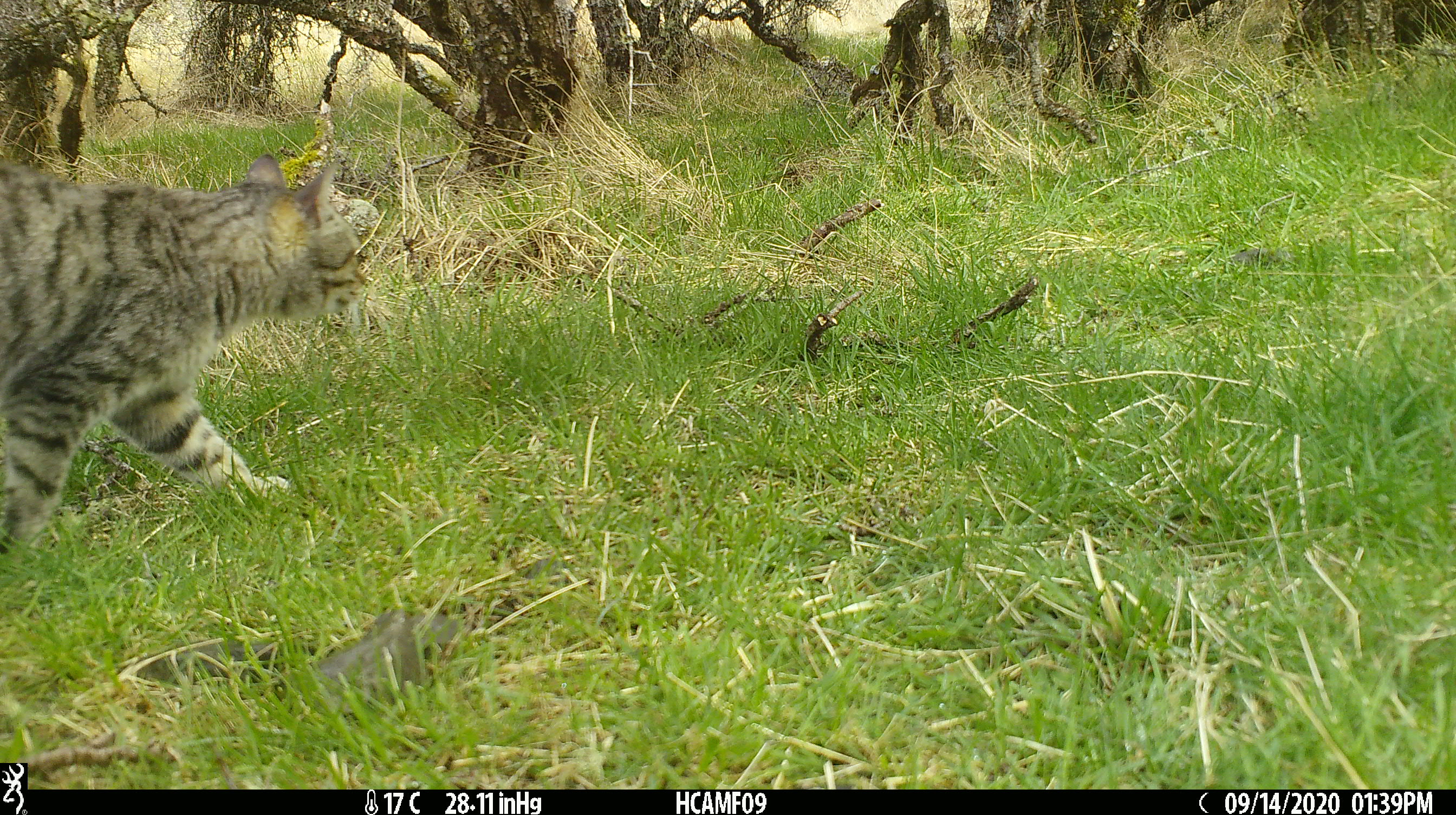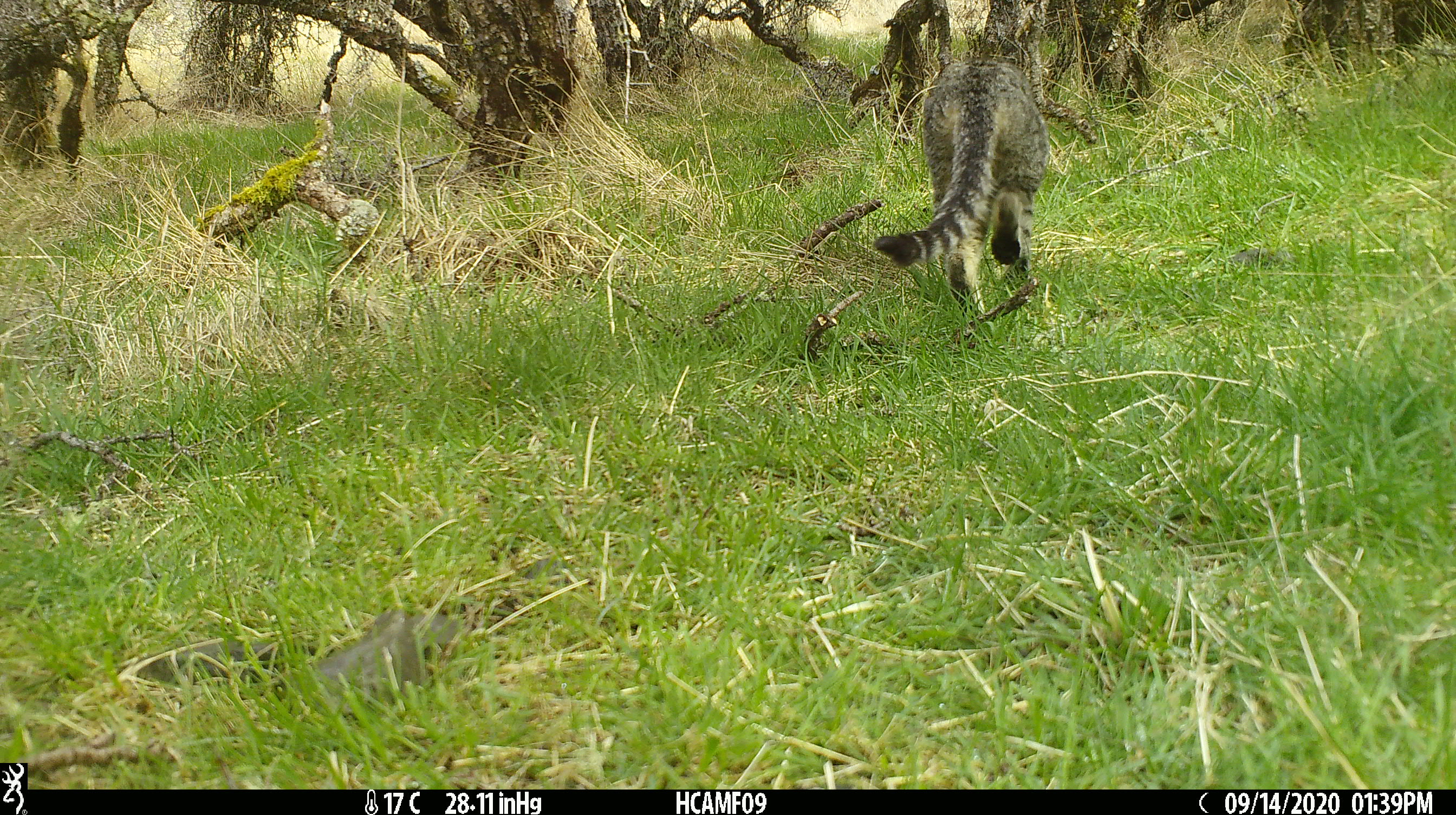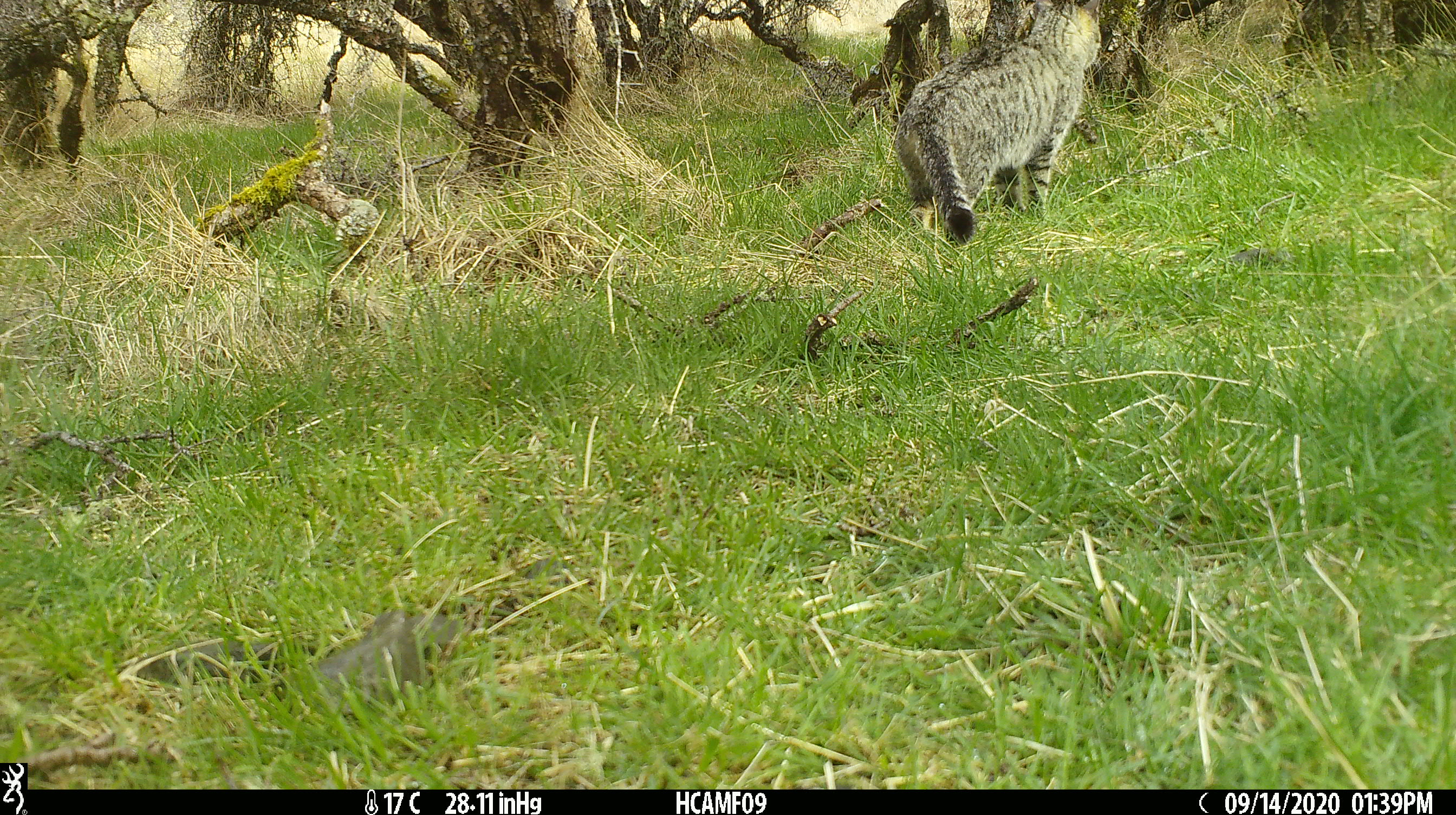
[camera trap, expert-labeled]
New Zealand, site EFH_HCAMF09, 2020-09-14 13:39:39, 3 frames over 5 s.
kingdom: Animalia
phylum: Chordata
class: Mammalia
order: Carnivora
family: Felidae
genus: Felis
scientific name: Felis catus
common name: domestic cat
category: cat